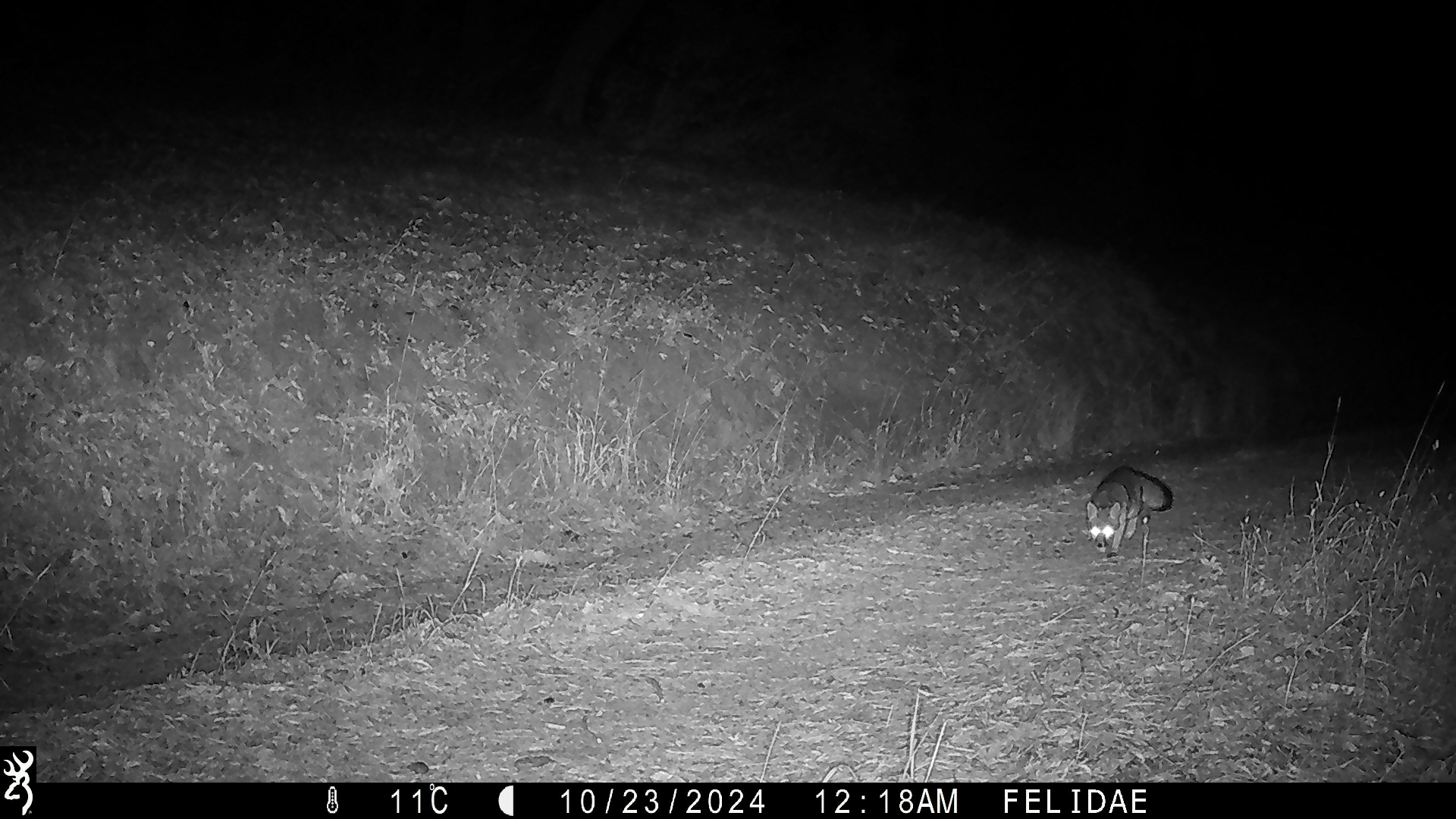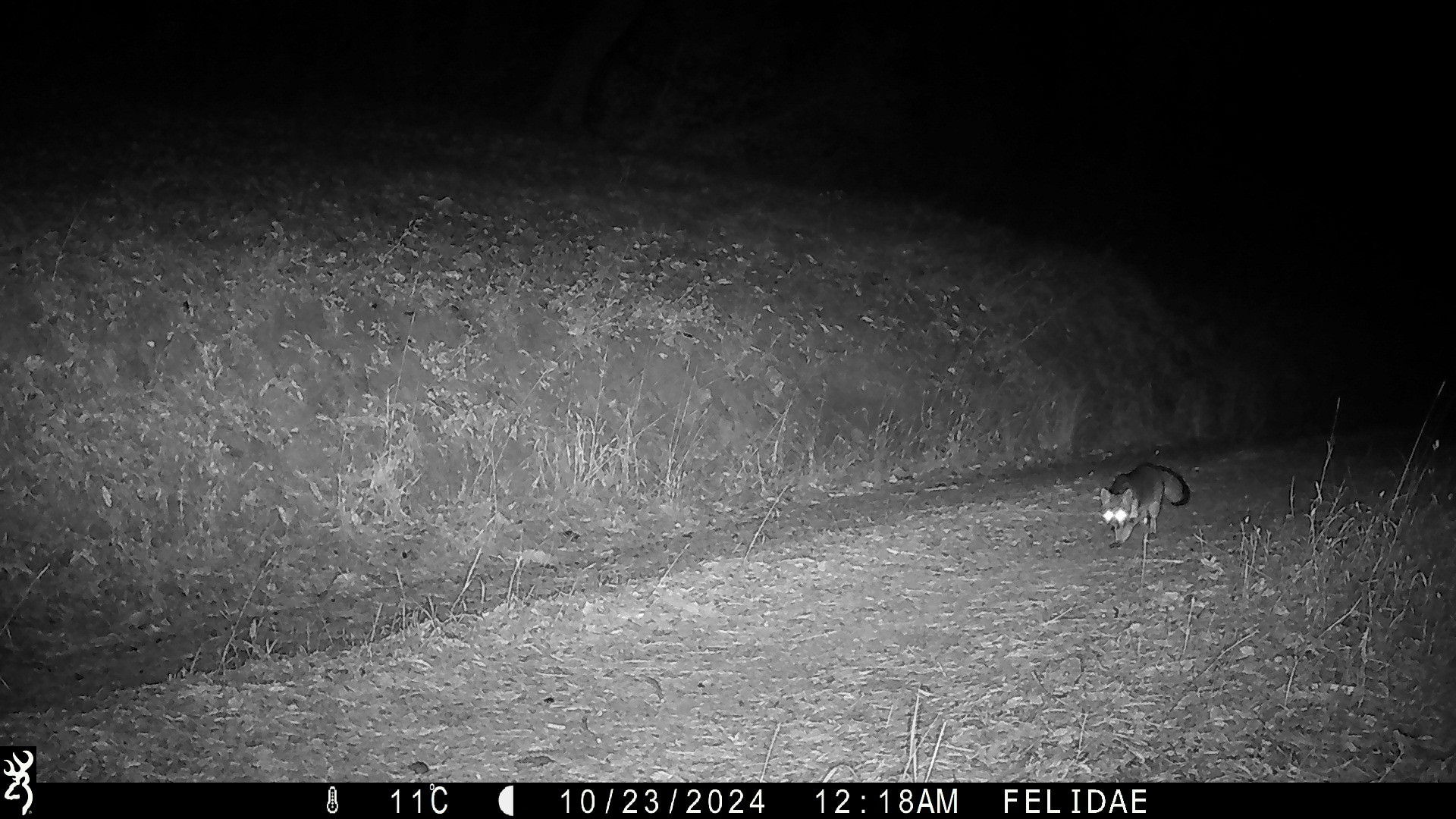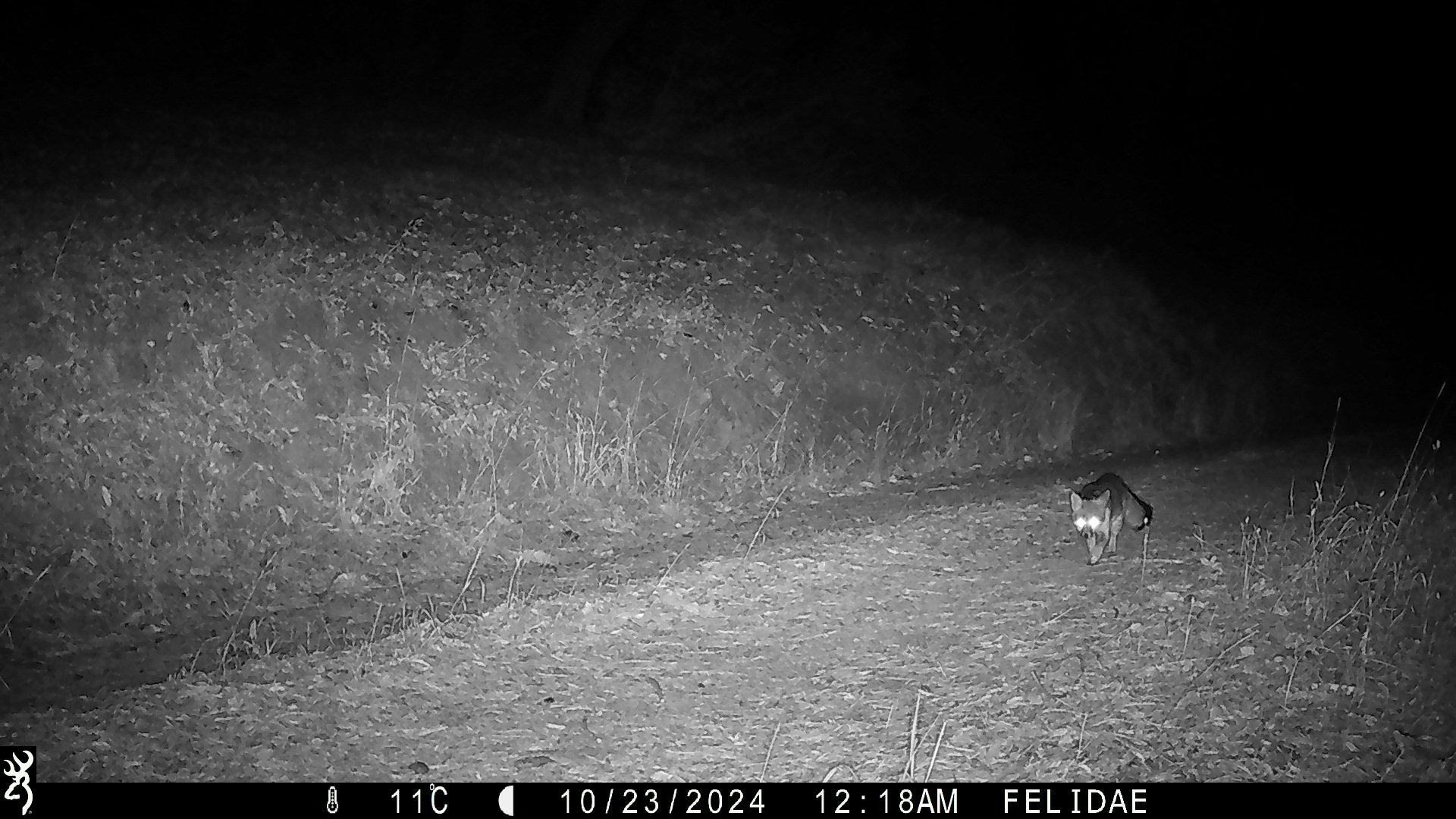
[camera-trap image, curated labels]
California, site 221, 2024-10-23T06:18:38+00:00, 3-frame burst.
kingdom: Animalia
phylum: Chordata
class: Mammalia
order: Carnivora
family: Canidae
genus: Urocyon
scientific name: Urocyon cinereoargenteus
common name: gray fox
Gray fox (Urocyon cinereoargenteus).